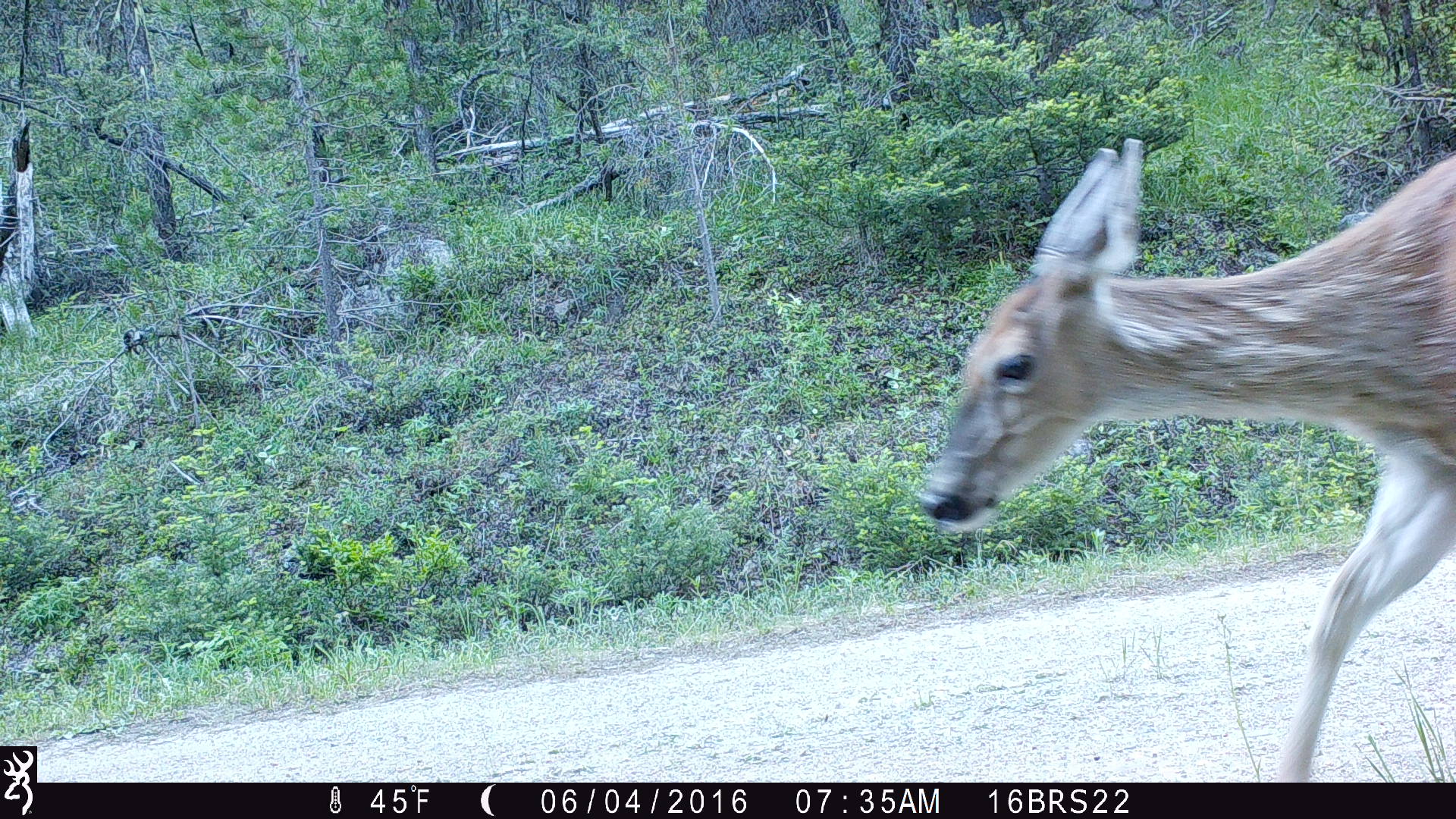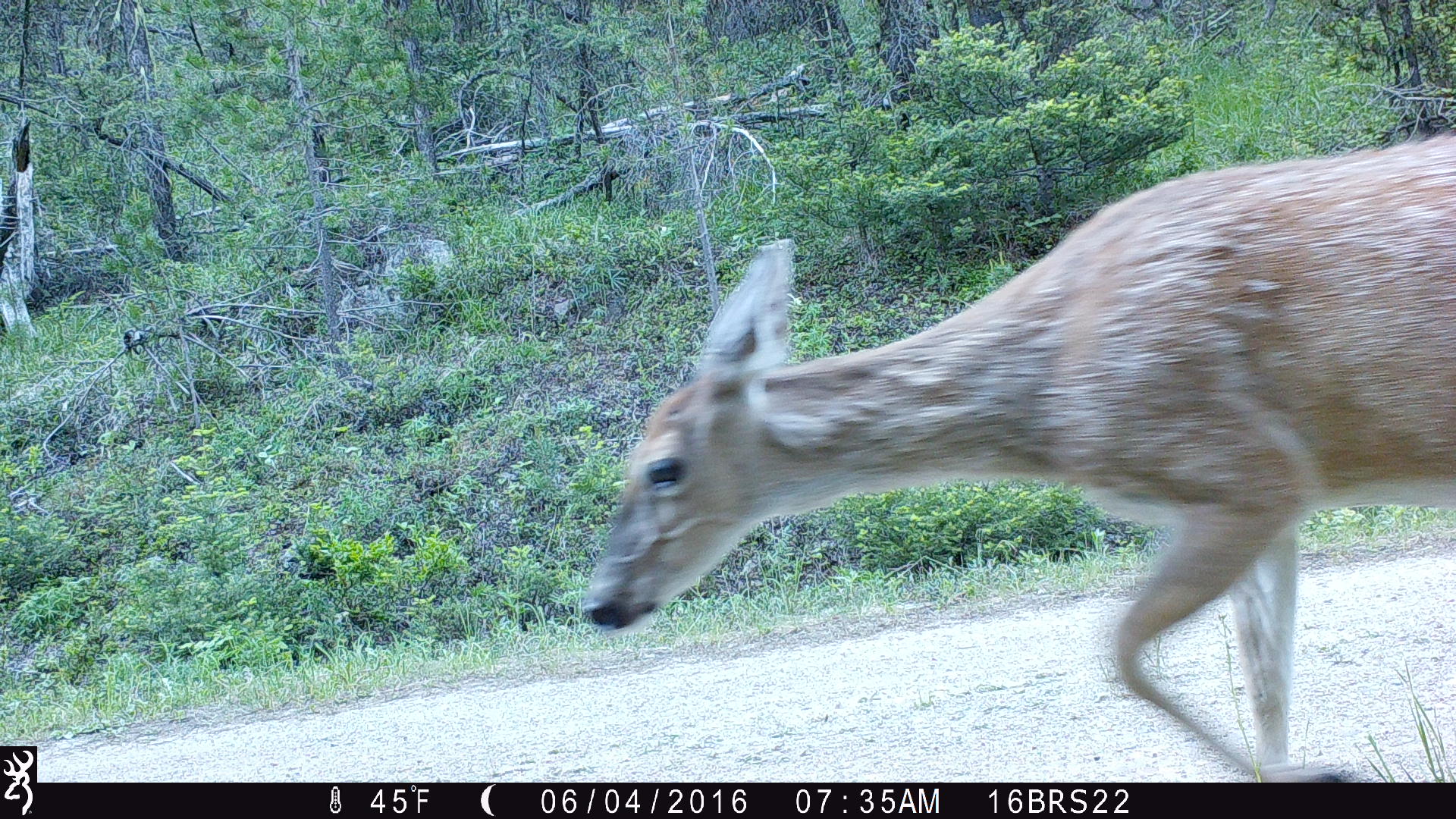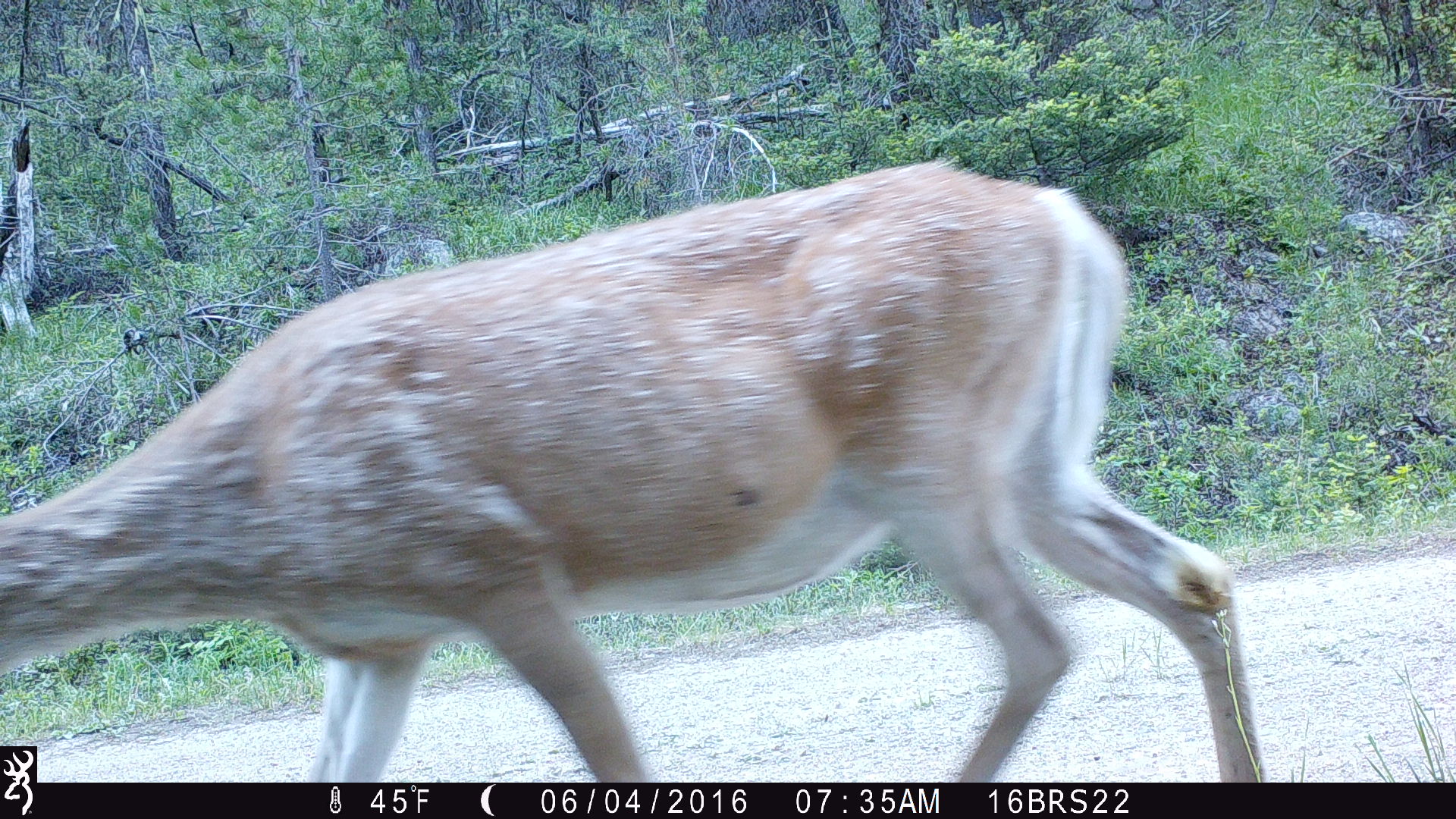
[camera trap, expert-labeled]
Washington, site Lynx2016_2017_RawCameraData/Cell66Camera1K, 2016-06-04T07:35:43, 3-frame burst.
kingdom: Animalia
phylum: Chordata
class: Mammalia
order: Artiodactyla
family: Cervidae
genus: Odocoileus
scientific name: Odocoileus virginianus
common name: white-tailed deer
Odocoileus virginianus (white-tailed deer). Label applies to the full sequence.